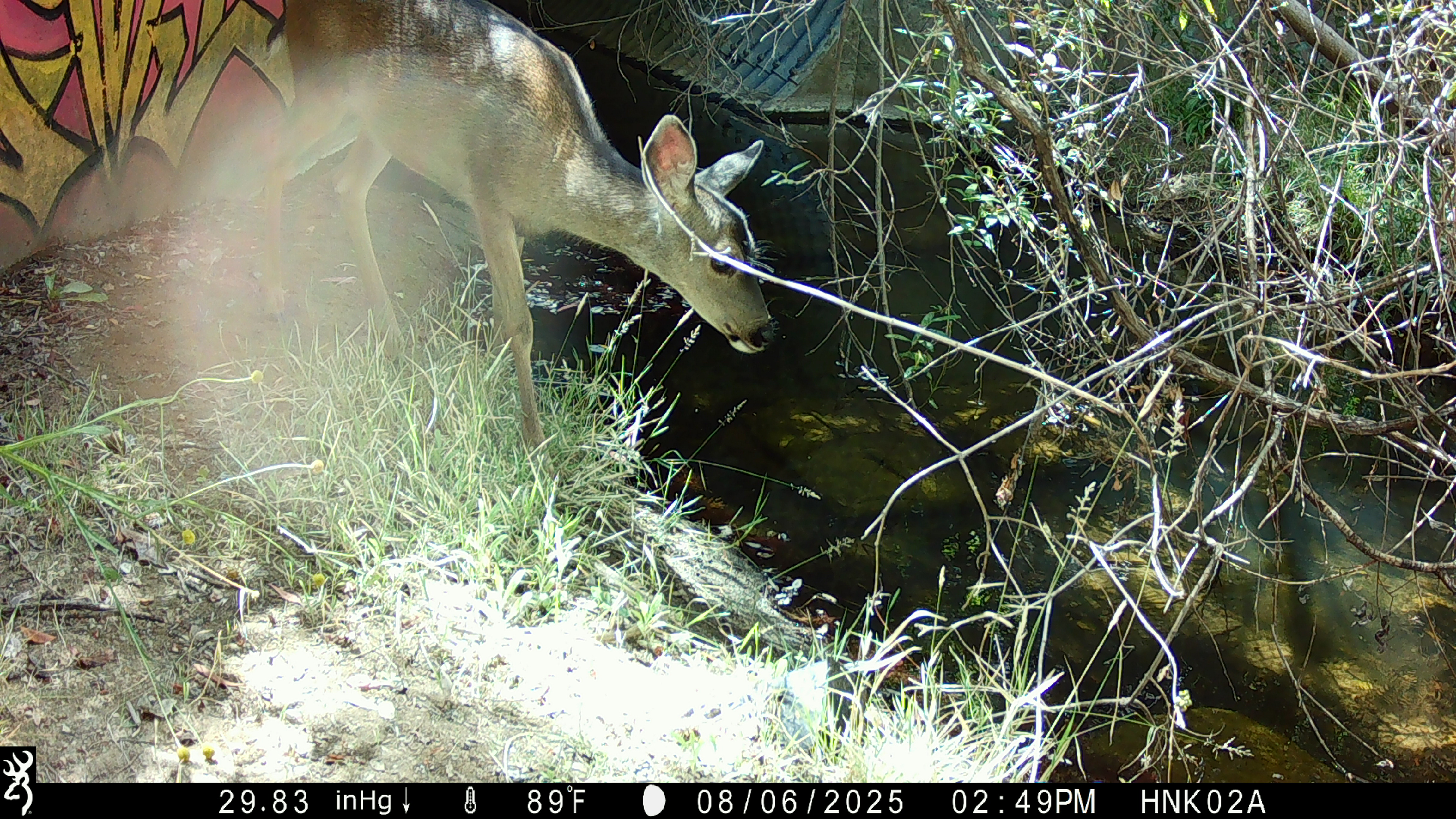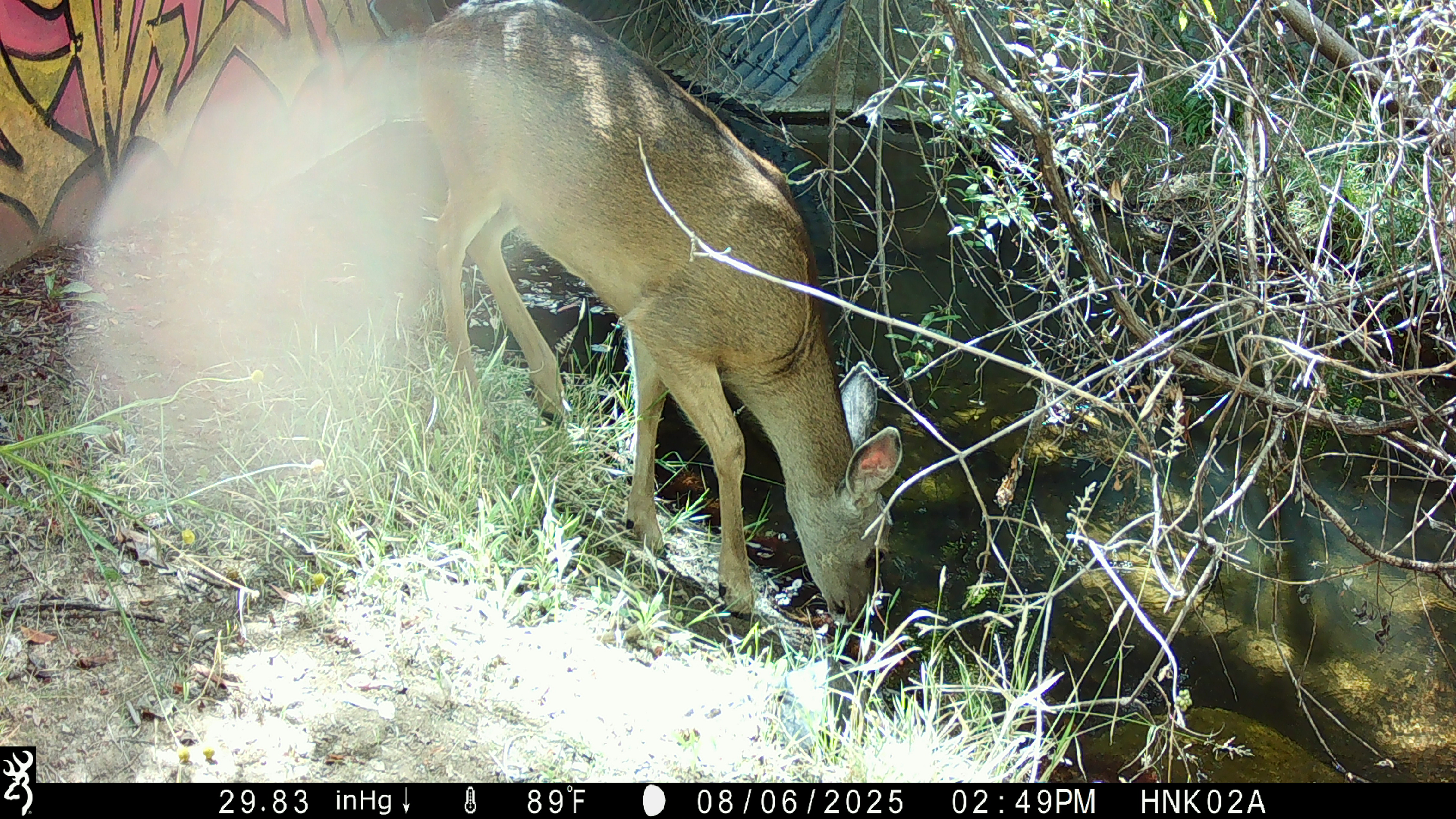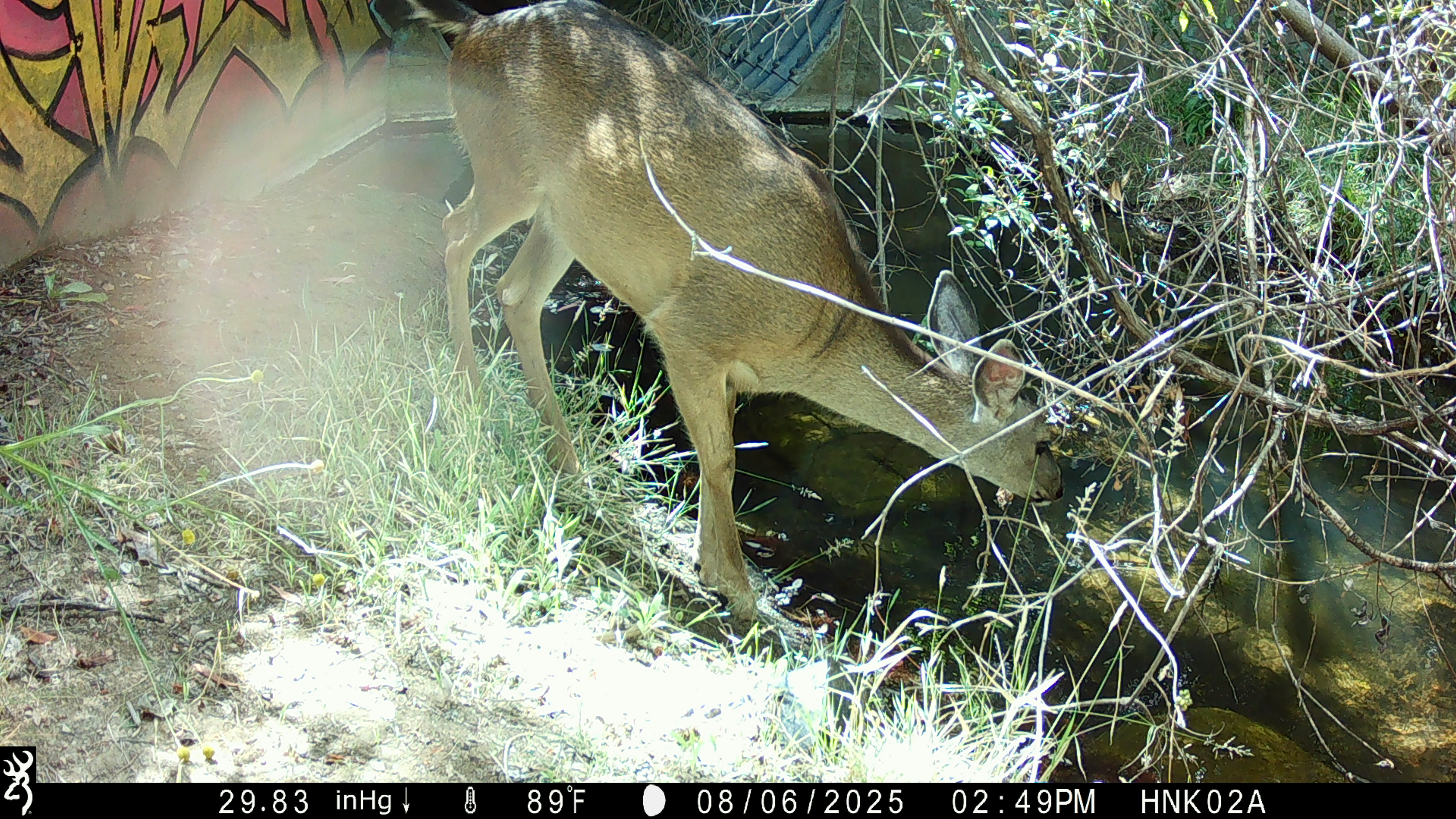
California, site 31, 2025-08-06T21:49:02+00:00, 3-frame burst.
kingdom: Animalia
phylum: Chordata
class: Mammalia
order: Artiodactyla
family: Cervidae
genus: Odocoileus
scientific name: Odocoileus hemionus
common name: mule deer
Mule deer (Odocoileus hemionus).